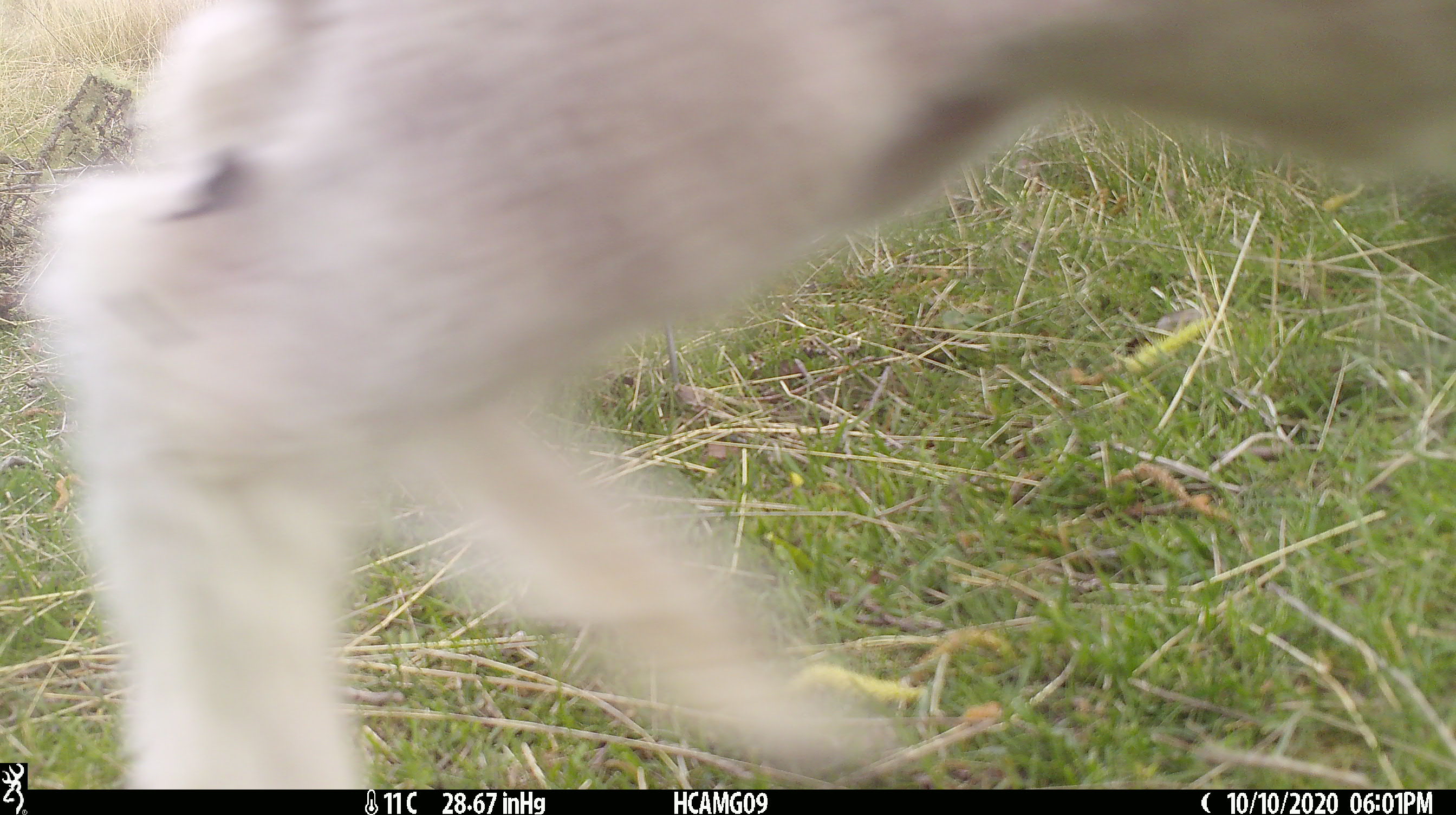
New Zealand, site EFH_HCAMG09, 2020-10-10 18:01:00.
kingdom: Animalia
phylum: Chordata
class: Mammalia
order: Artiodactyla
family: Bovidae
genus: Ovis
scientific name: Ovis aries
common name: domestic sheep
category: sheep